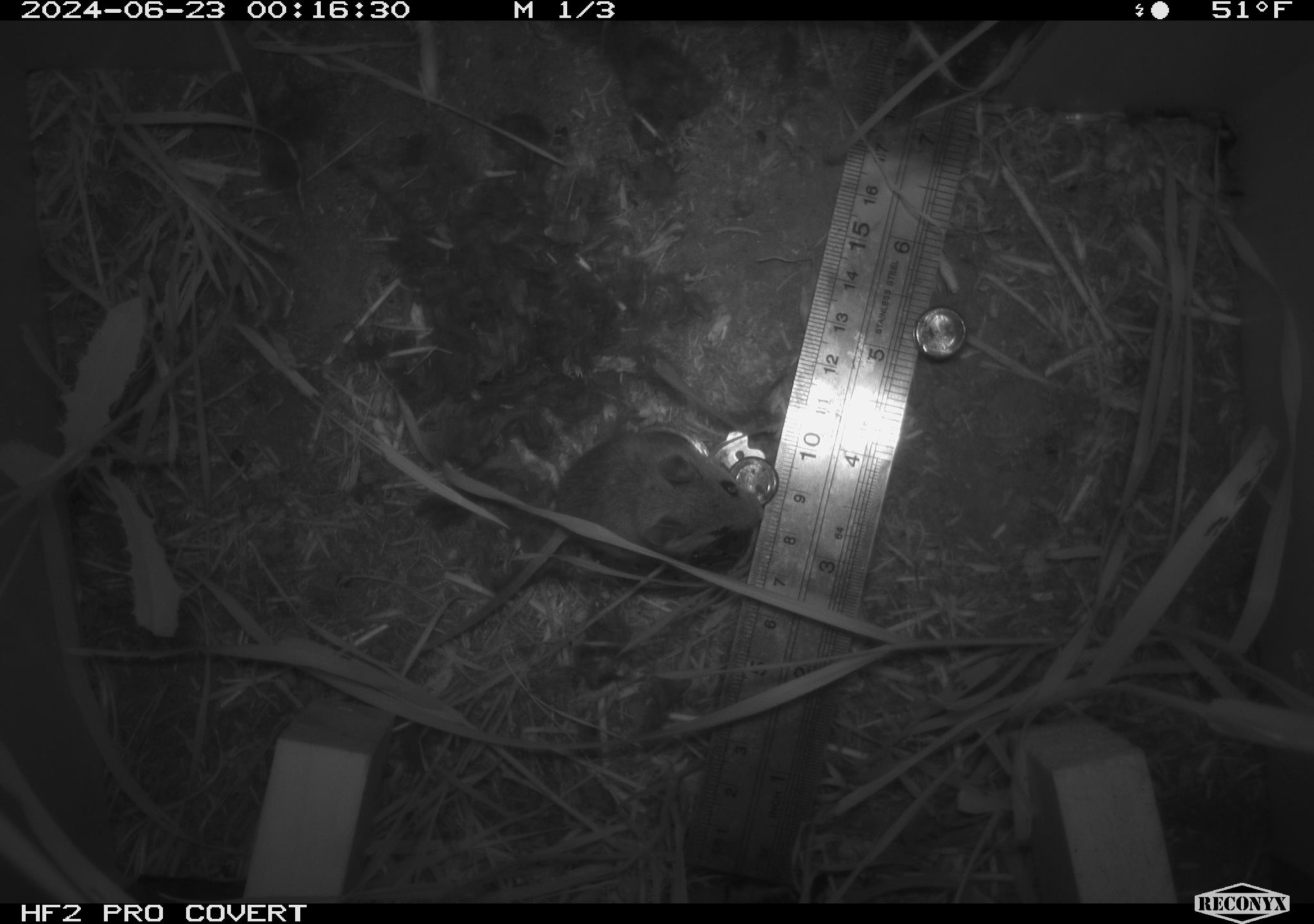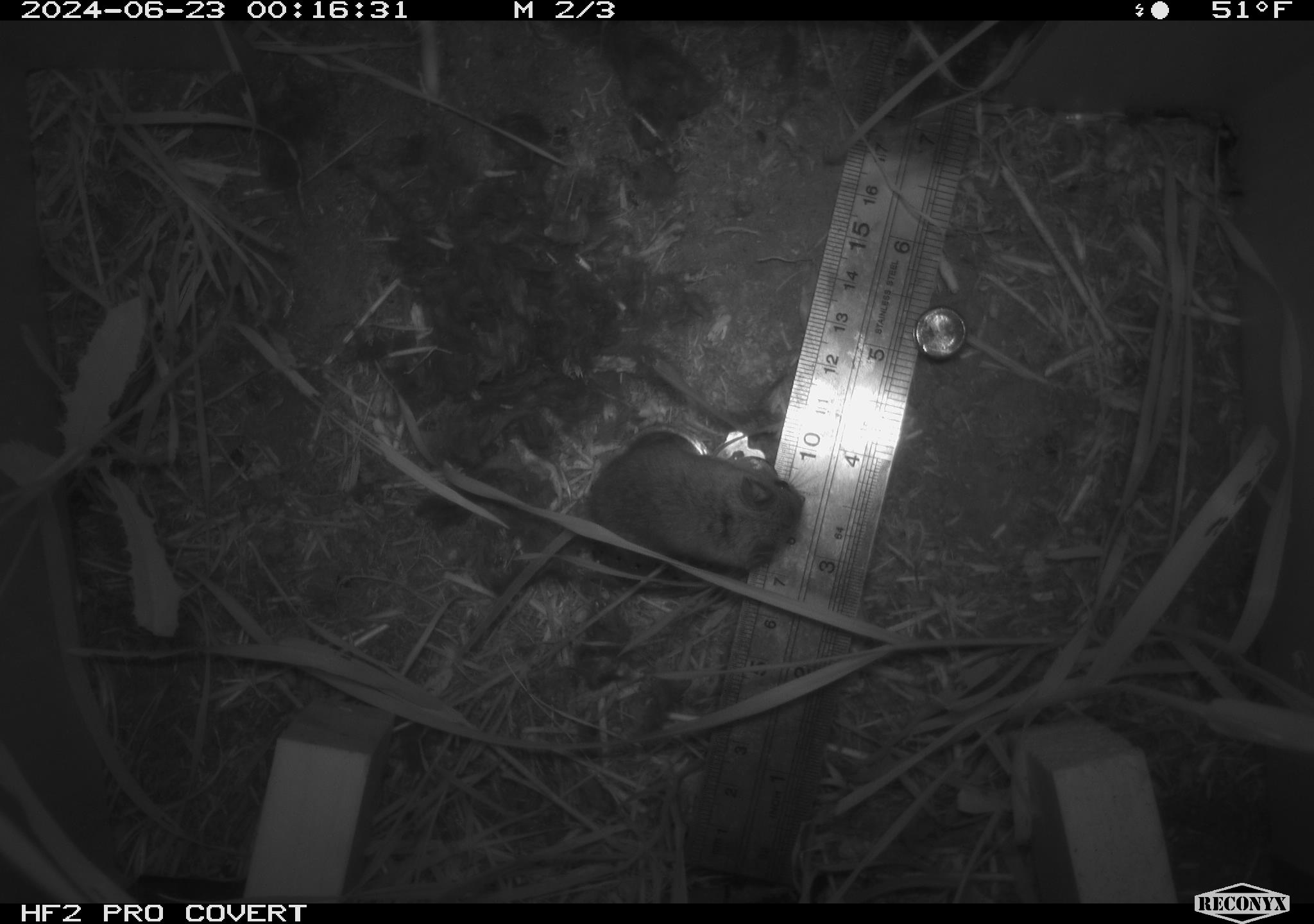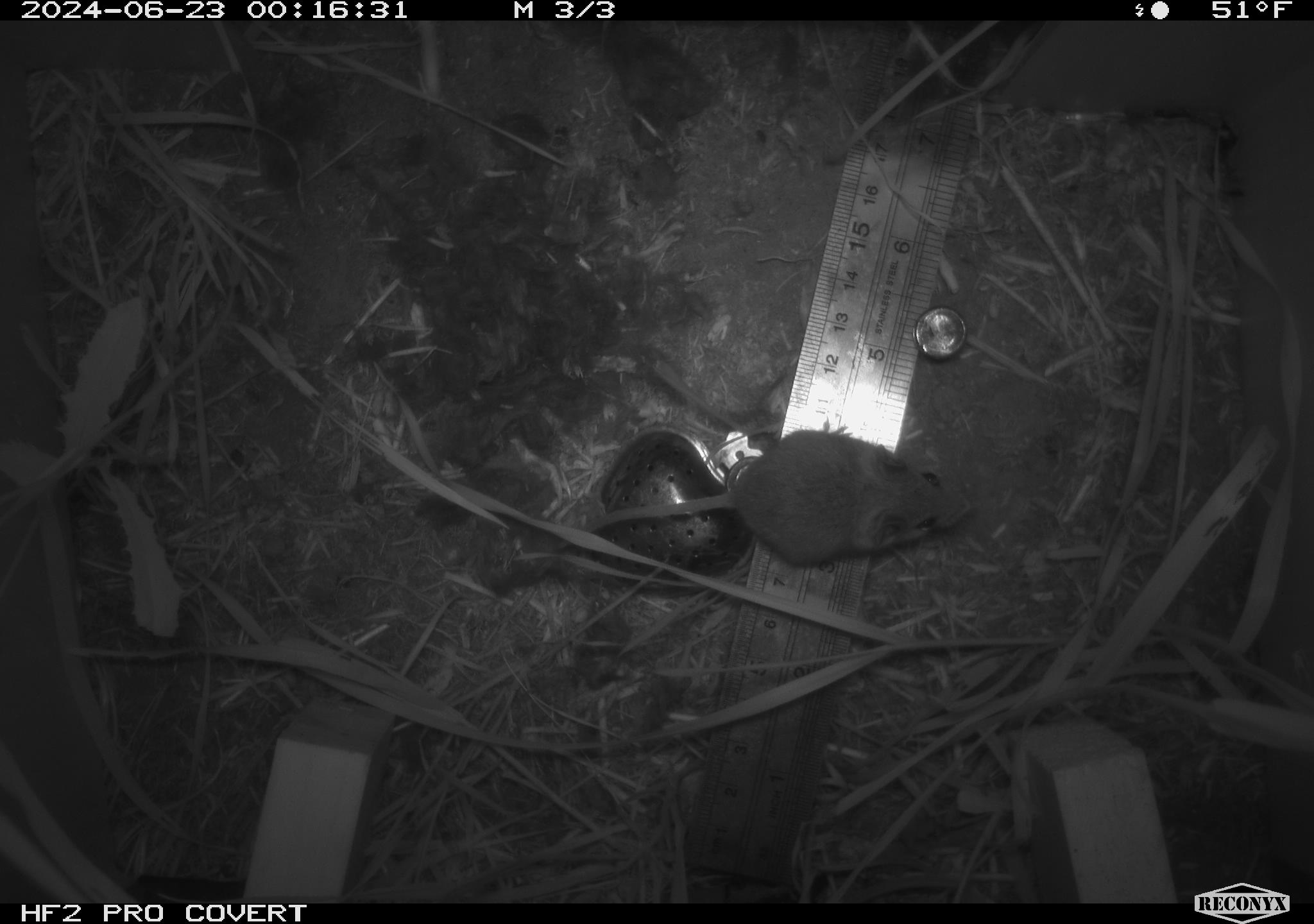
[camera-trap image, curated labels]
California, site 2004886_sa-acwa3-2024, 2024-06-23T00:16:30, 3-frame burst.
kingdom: Animalia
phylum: Chordata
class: Mammalia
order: Rodentia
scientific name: Rodentia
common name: mouse species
Mouse species (Rodentia).